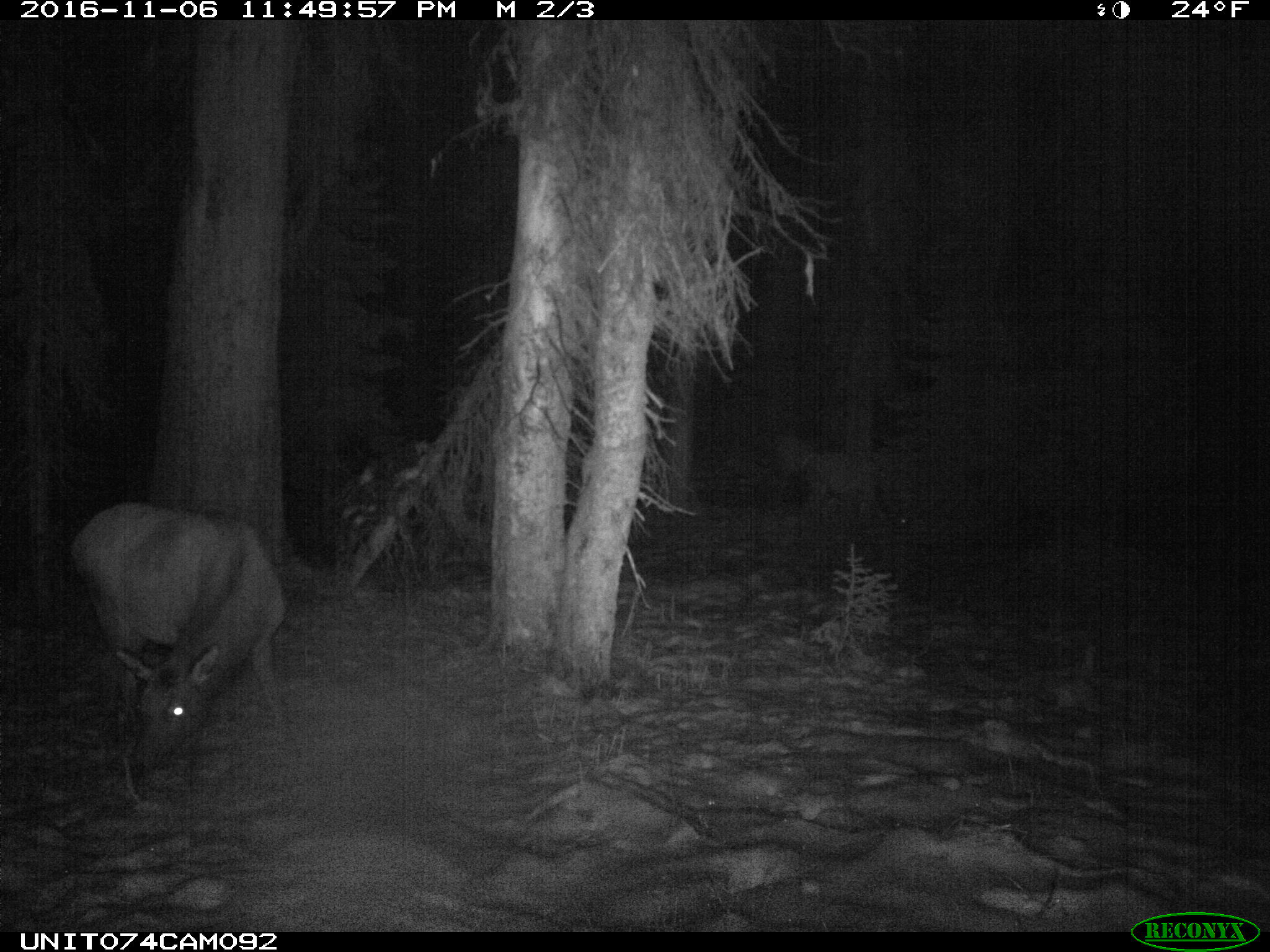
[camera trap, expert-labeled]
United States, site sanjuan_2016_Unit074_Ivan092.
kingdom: Animalia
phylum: Chordata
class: Mammalia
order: Artiodactyla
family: Cervidae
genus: Cervus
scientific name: Cervus elaphus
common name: red deer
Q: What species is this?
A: Cervus elaphus (red deer).